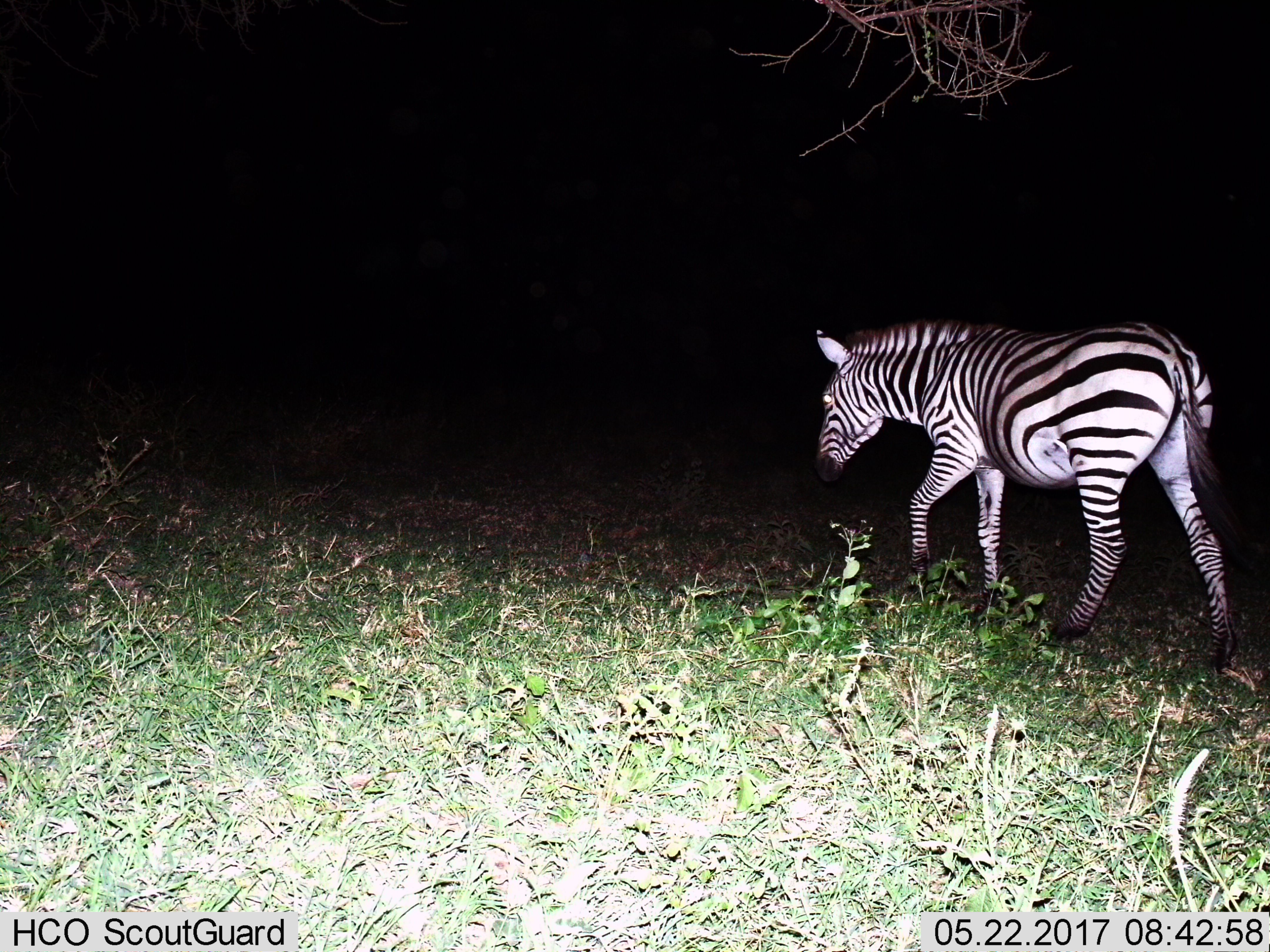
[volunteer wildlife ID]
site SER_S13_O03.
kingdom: Animalia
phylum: Chordata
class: Mammalia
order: Perissodactyla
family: Equidae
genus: Equus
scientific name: Equus quagga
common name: plains zebra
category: zebraplains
Zebraplains (plains zebra) (Equus quagga), count 1. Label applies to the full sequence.